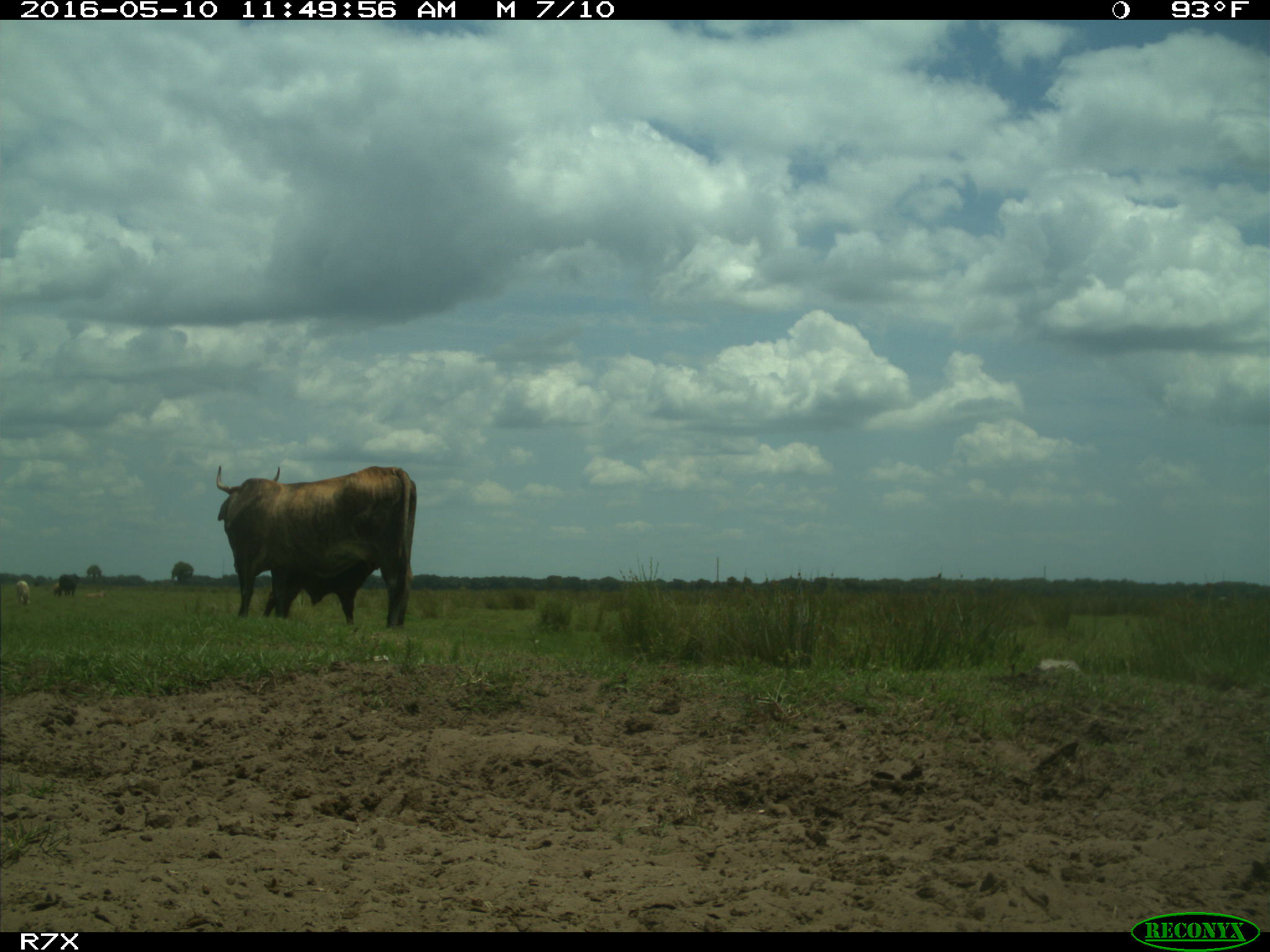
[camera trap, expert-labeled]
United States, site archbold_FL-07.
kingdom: Animalia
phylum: Chordata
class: Mammalia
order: Artiodactyla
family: Bovidae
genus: Bos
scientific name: Bos taurus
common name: domestic cow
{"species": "Bos taurus (domestic cow)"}